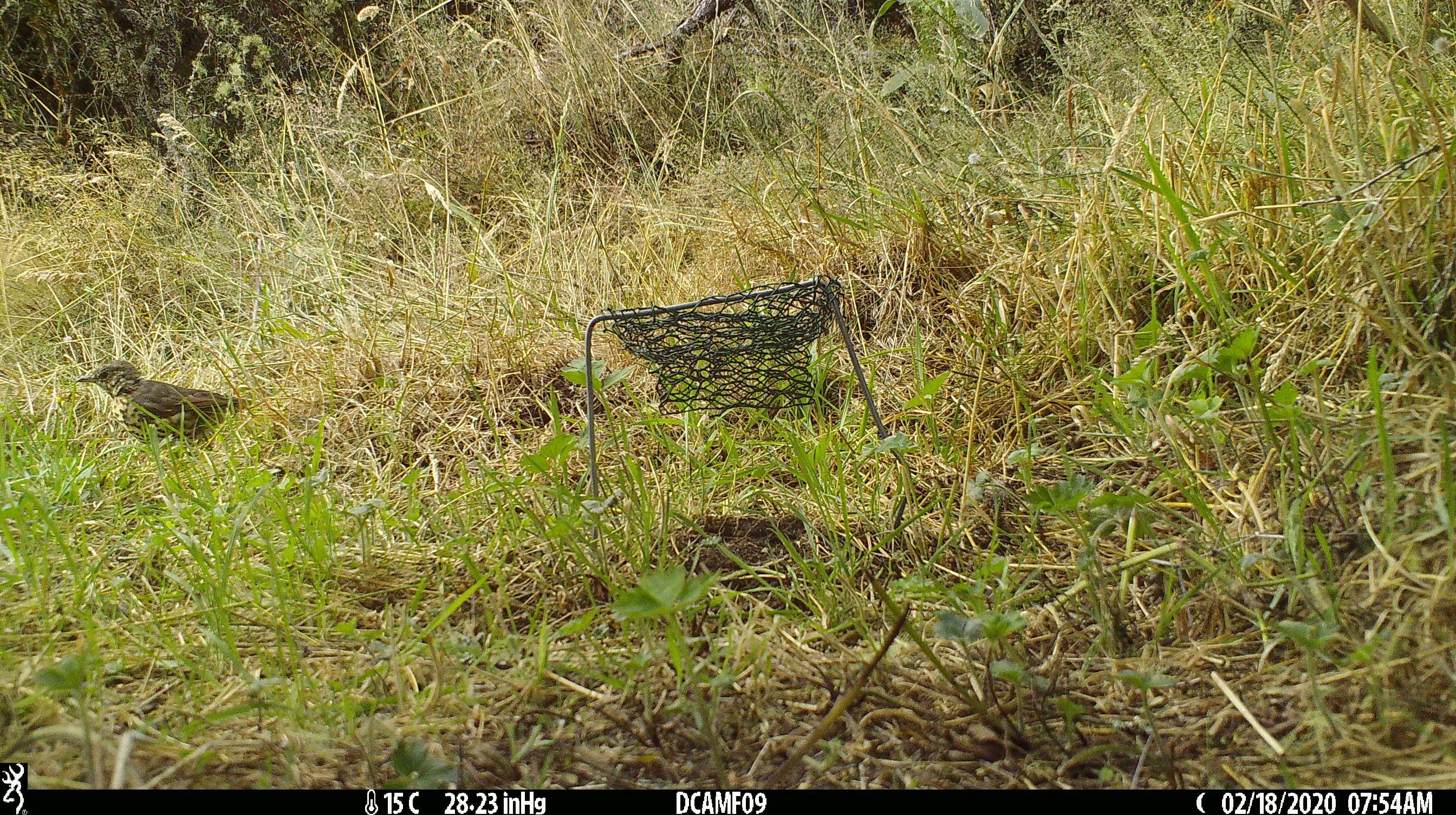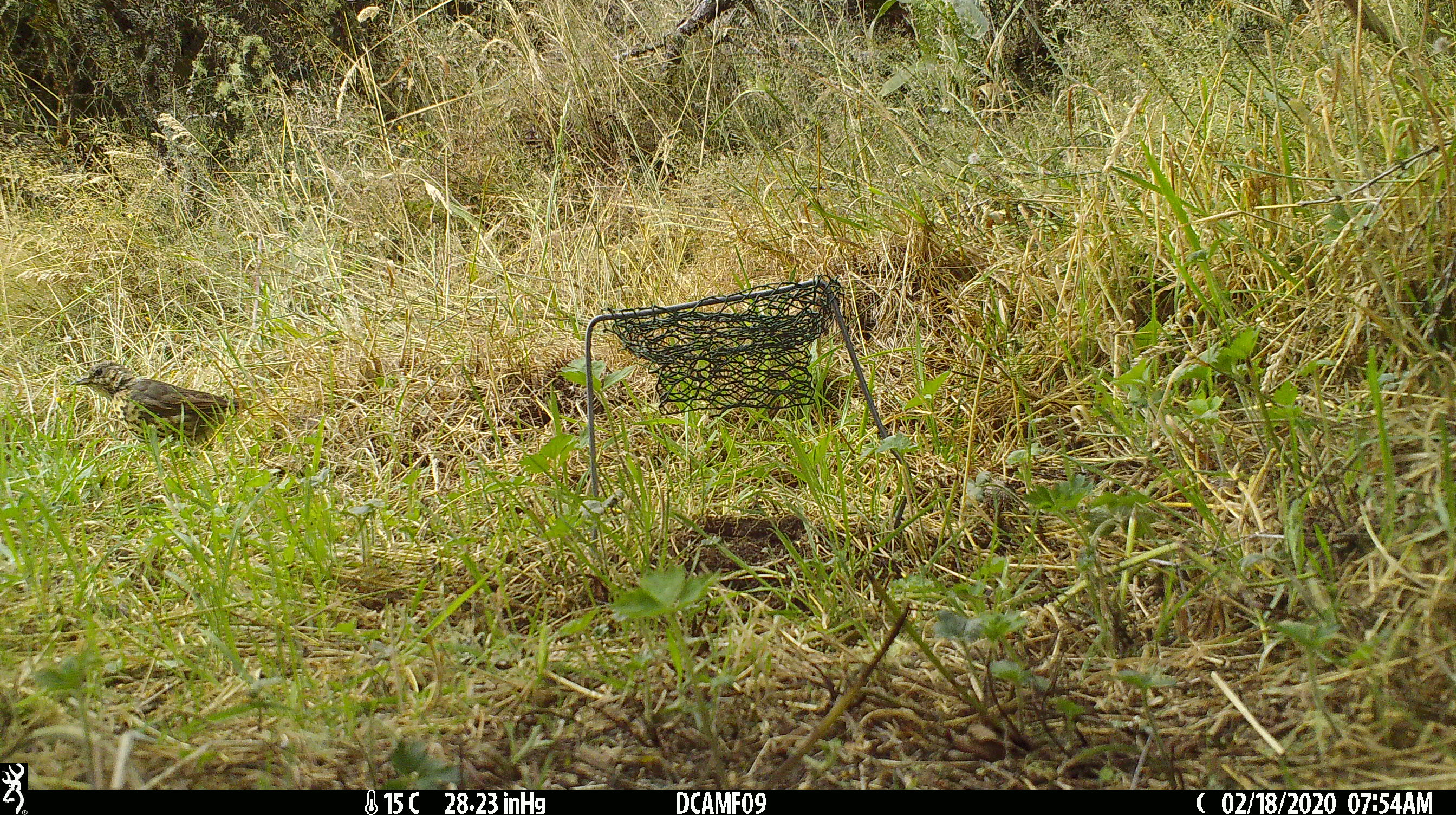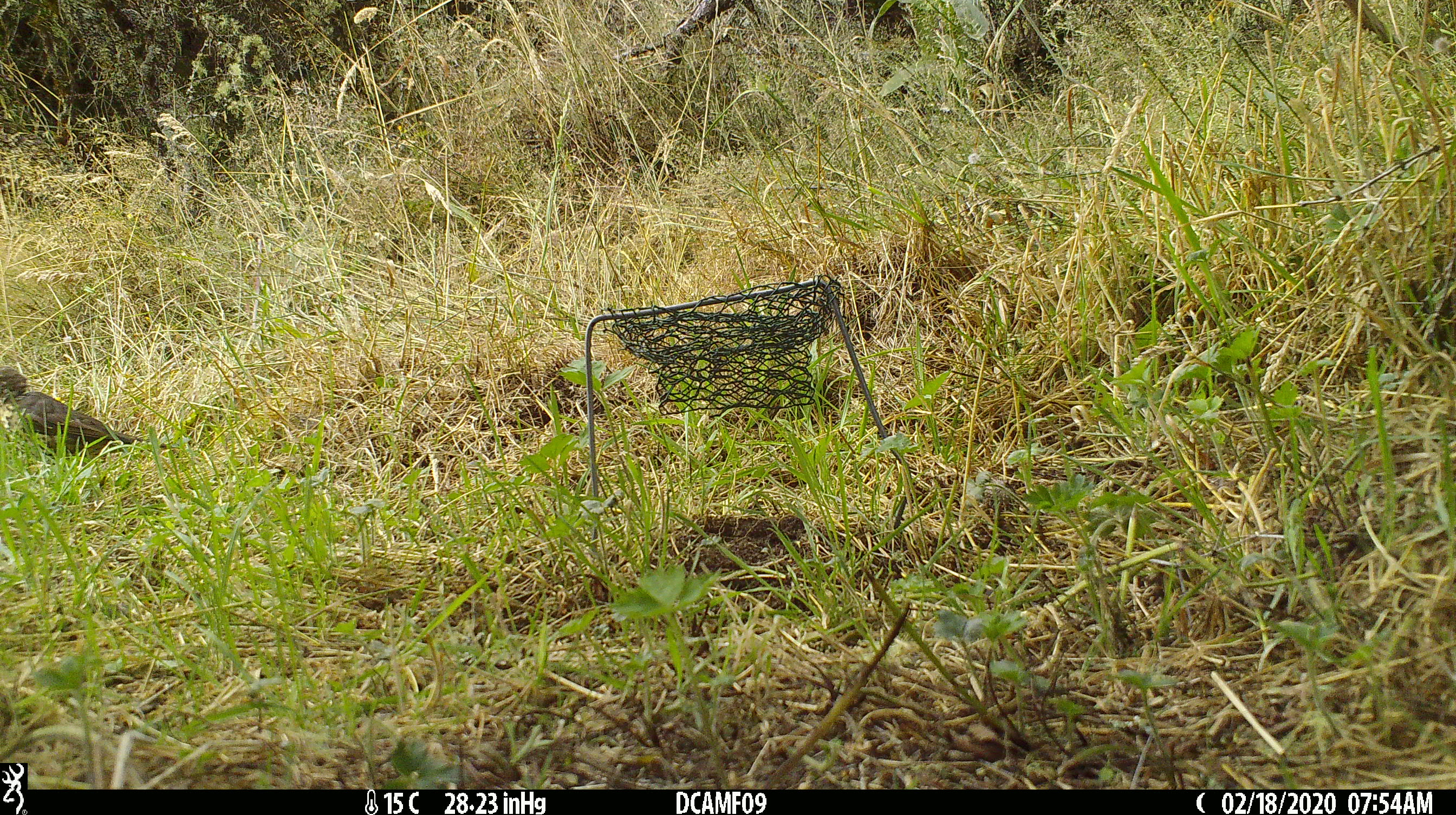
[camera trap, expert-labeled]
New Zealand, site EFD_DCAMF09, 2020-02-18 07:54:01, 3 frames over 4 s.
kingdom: Animalia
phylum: Chordata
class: Aves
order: Passeriformes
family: Turdidae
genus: Turdus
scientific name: Turdus philomelos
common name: song thrush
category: thrush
Thrush (song thrush) (Turdus philomelos).